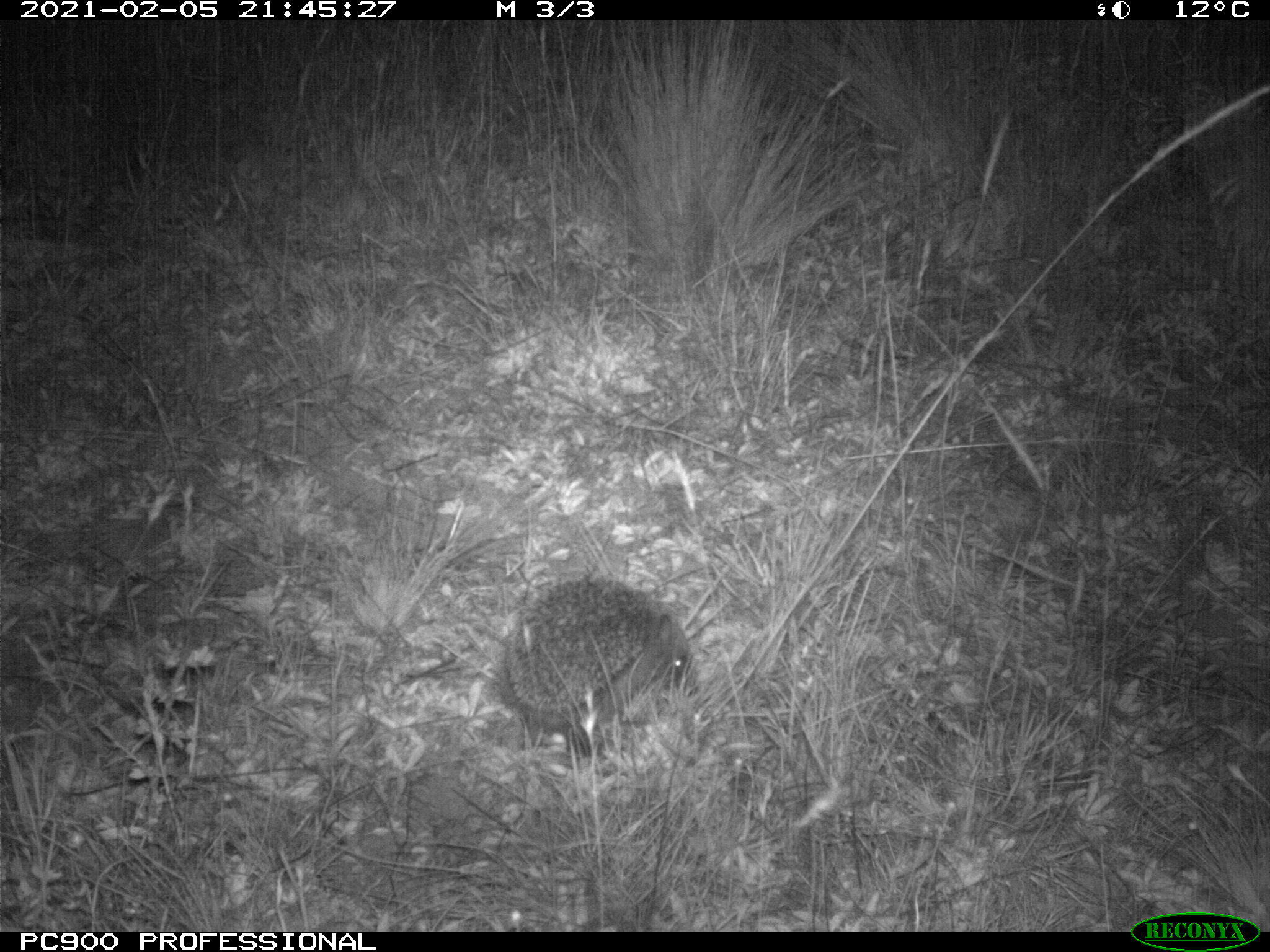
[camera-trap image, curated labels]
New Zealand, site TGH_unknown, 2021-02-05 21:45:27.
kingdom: Animalia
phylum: Chordata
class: Mammalia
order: Eulipotyphla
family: Erinaceidae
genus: Erinaceus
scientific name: Erinaceus europaeus europaeus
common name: european hedgehog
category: hedgehog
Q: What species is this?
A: Hedgehog (european hedgehog) (Erinaceus europaeus europaeus).